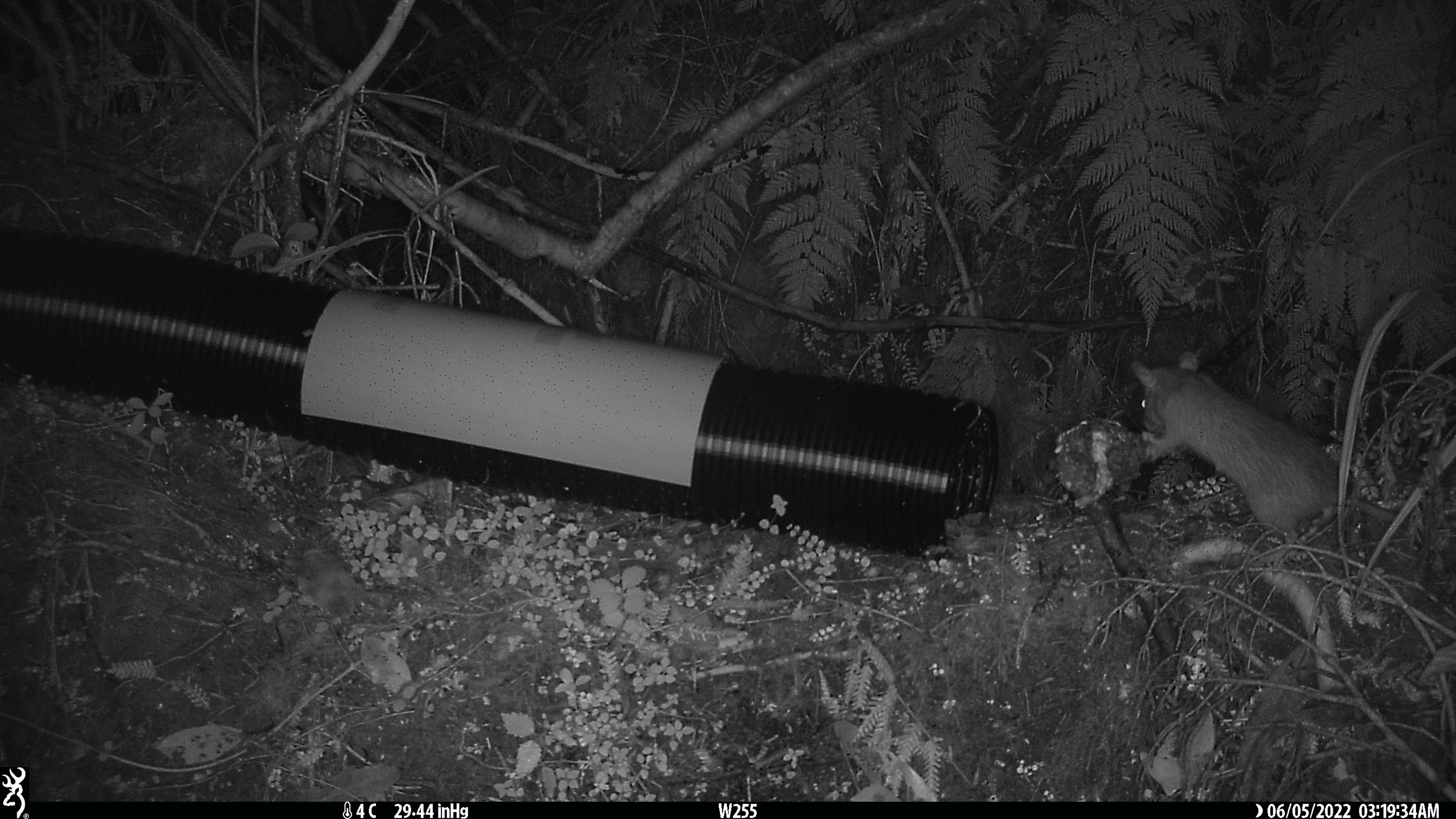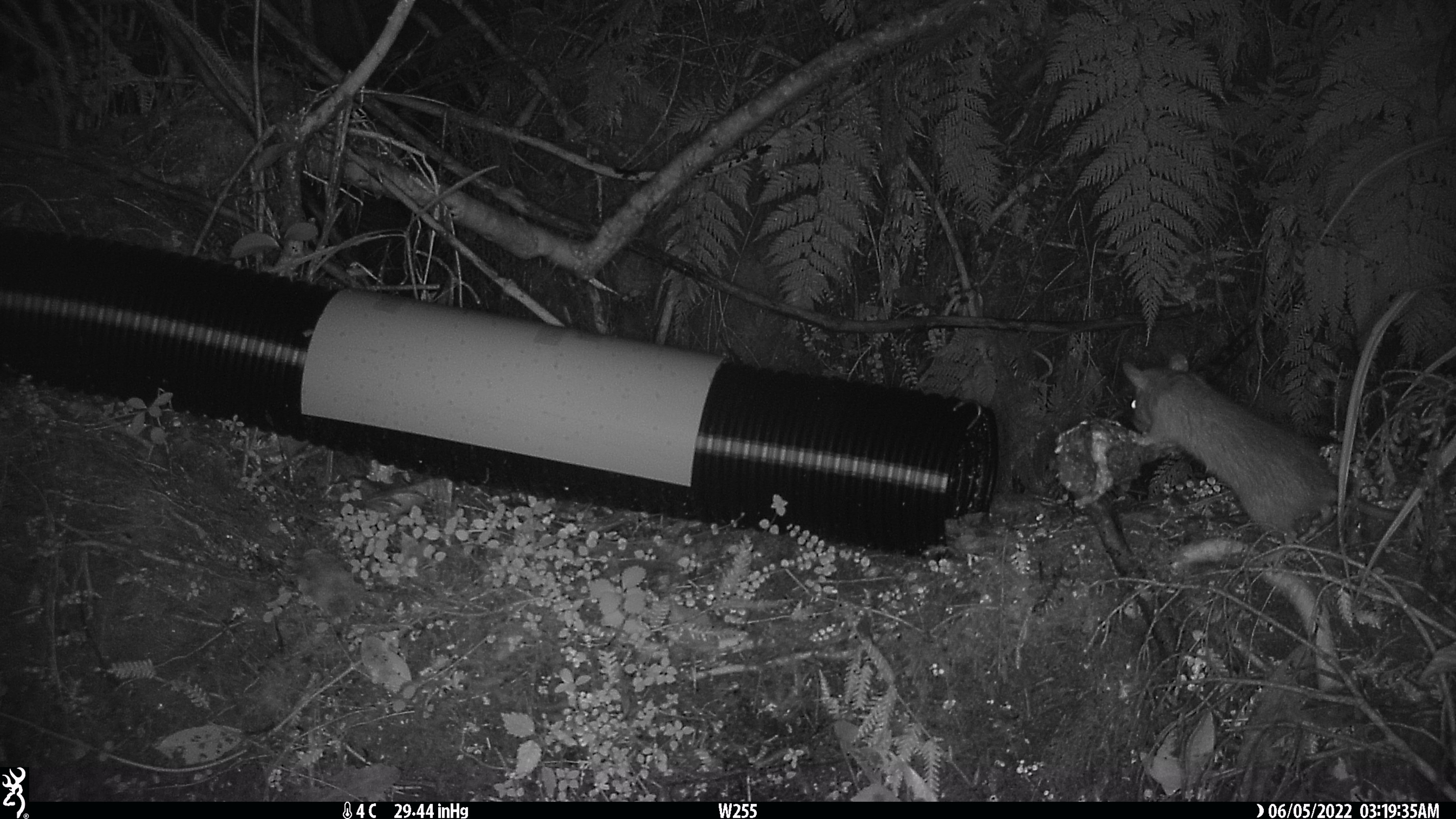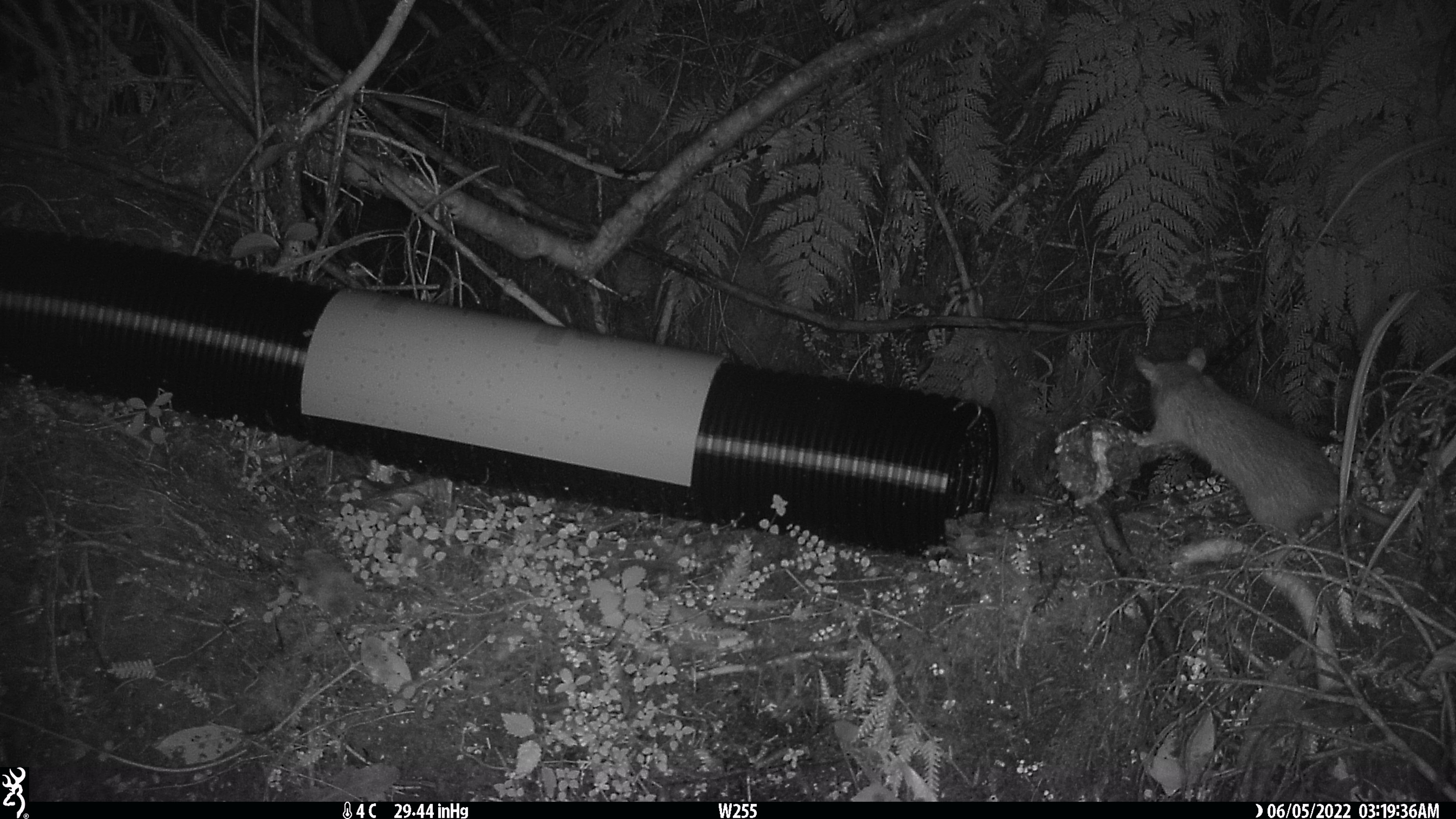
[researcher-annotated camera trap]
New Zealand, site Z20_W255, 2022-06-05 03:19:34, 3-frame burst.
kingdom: Animalia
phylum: Chordata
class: Mammalia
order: Rodentia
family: Muridae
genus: Rattus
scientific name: Rattus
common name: rat